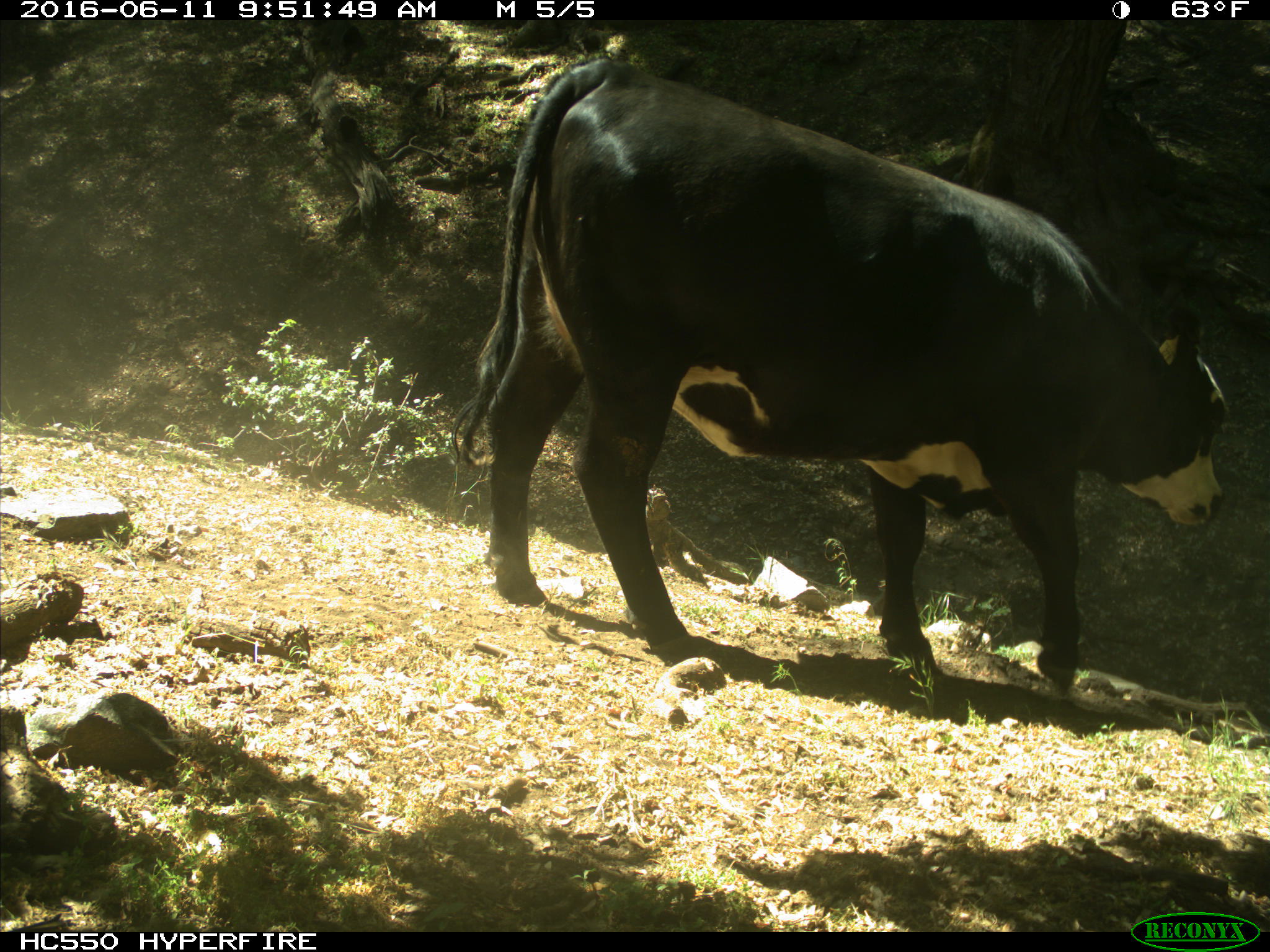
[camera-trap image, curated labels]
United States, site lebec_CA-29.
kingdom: Animalia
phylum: Chordata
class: Mammalia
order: Artiodactyla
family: Bovidae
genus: Bos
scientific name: Bos taurus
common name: domestic cow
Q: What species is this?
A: Bos taurus (domestic cow).